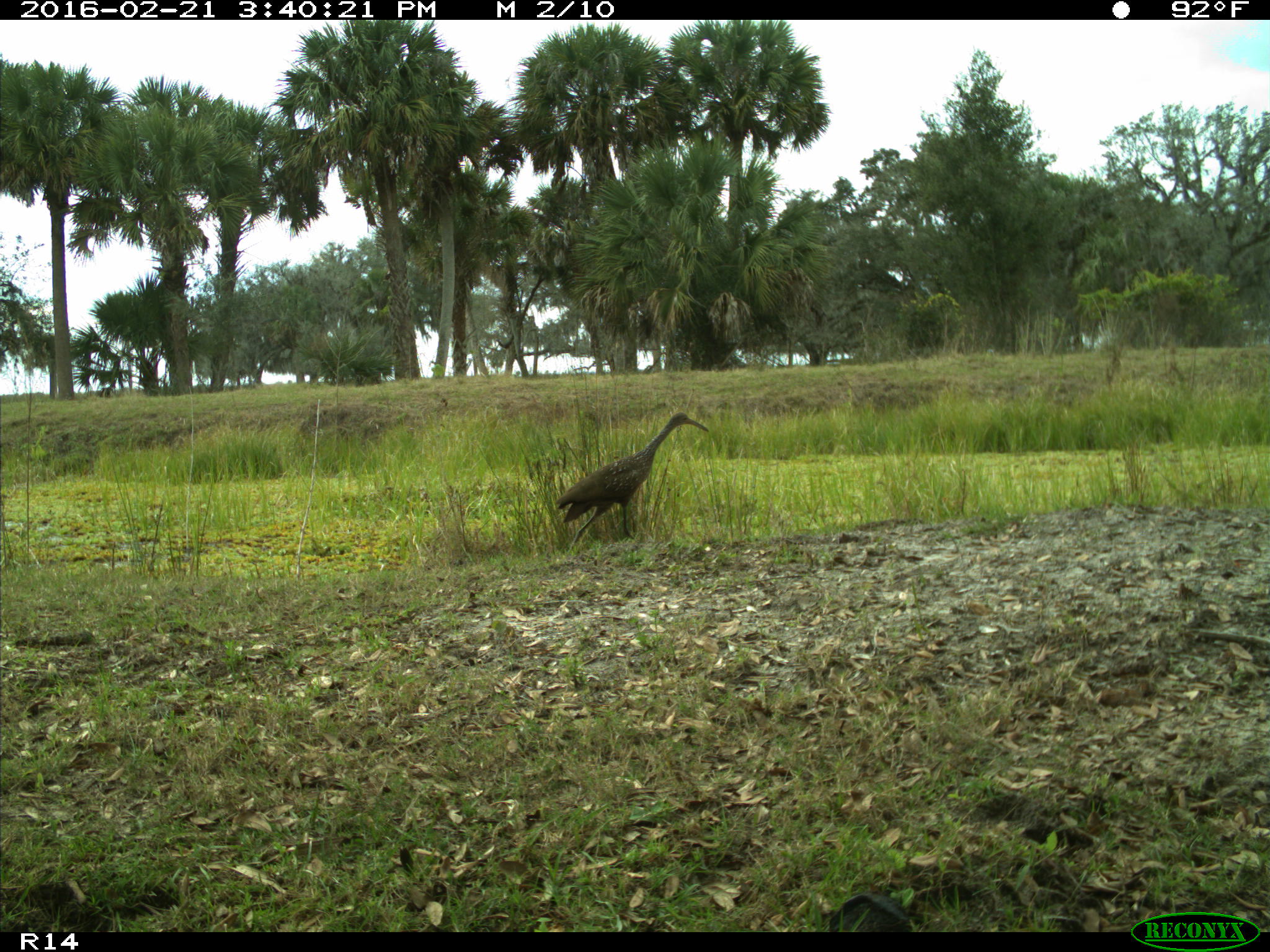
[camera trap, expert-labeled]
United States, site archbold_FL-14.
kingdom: Animalia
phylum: Chordata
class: Aves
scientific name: Aves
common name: birds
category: unidentified bird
Unidentified bird (birds) (Aves).